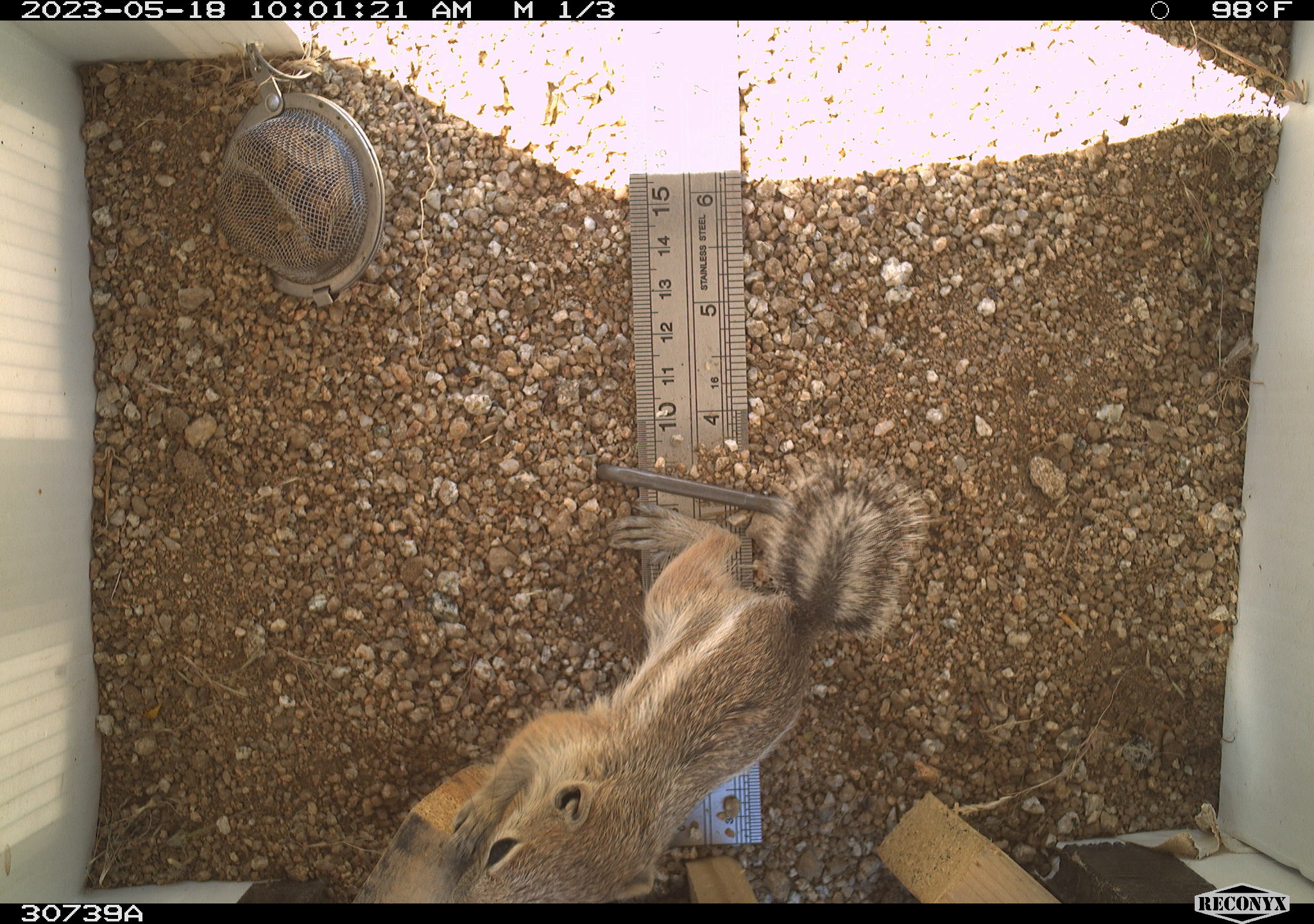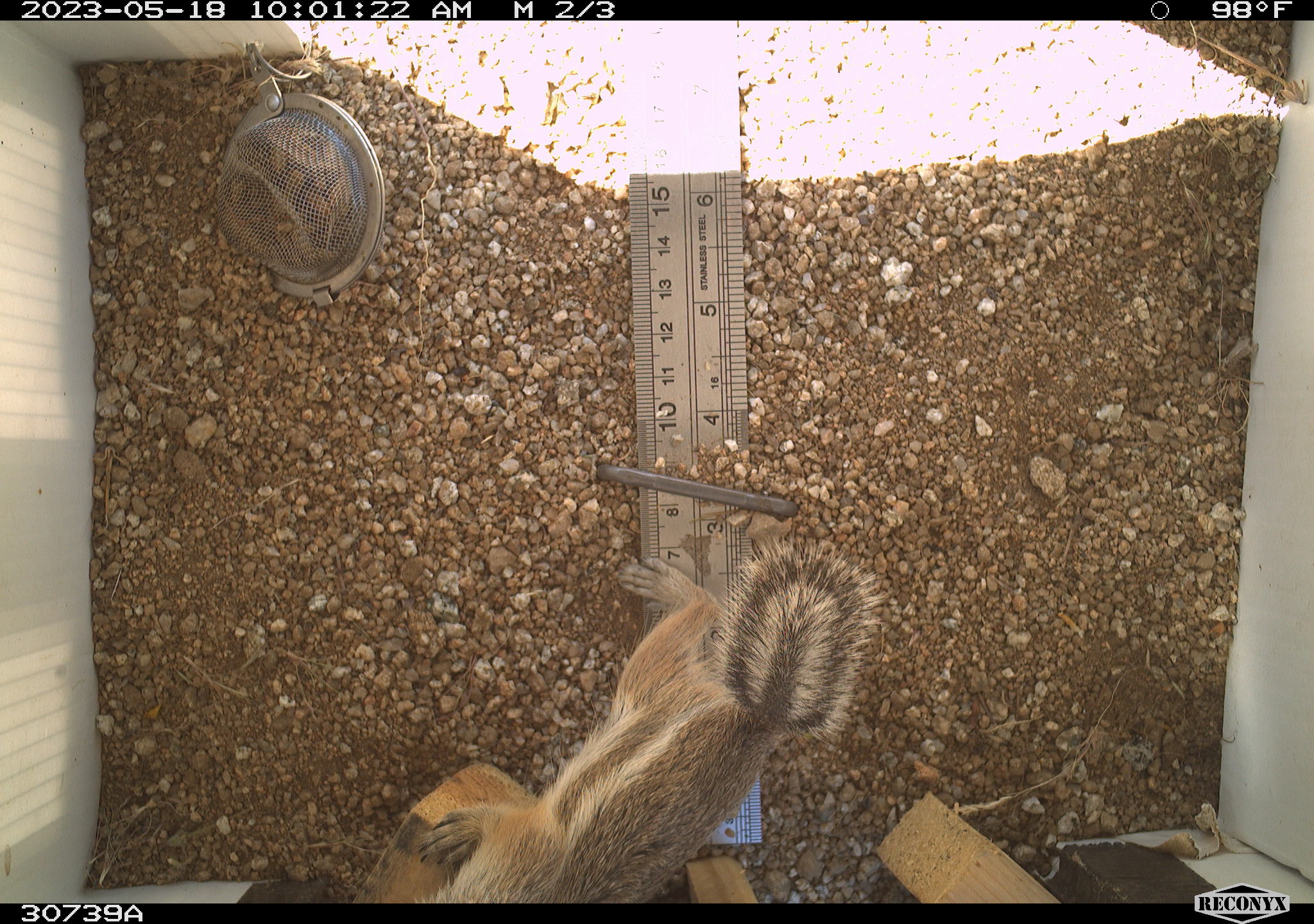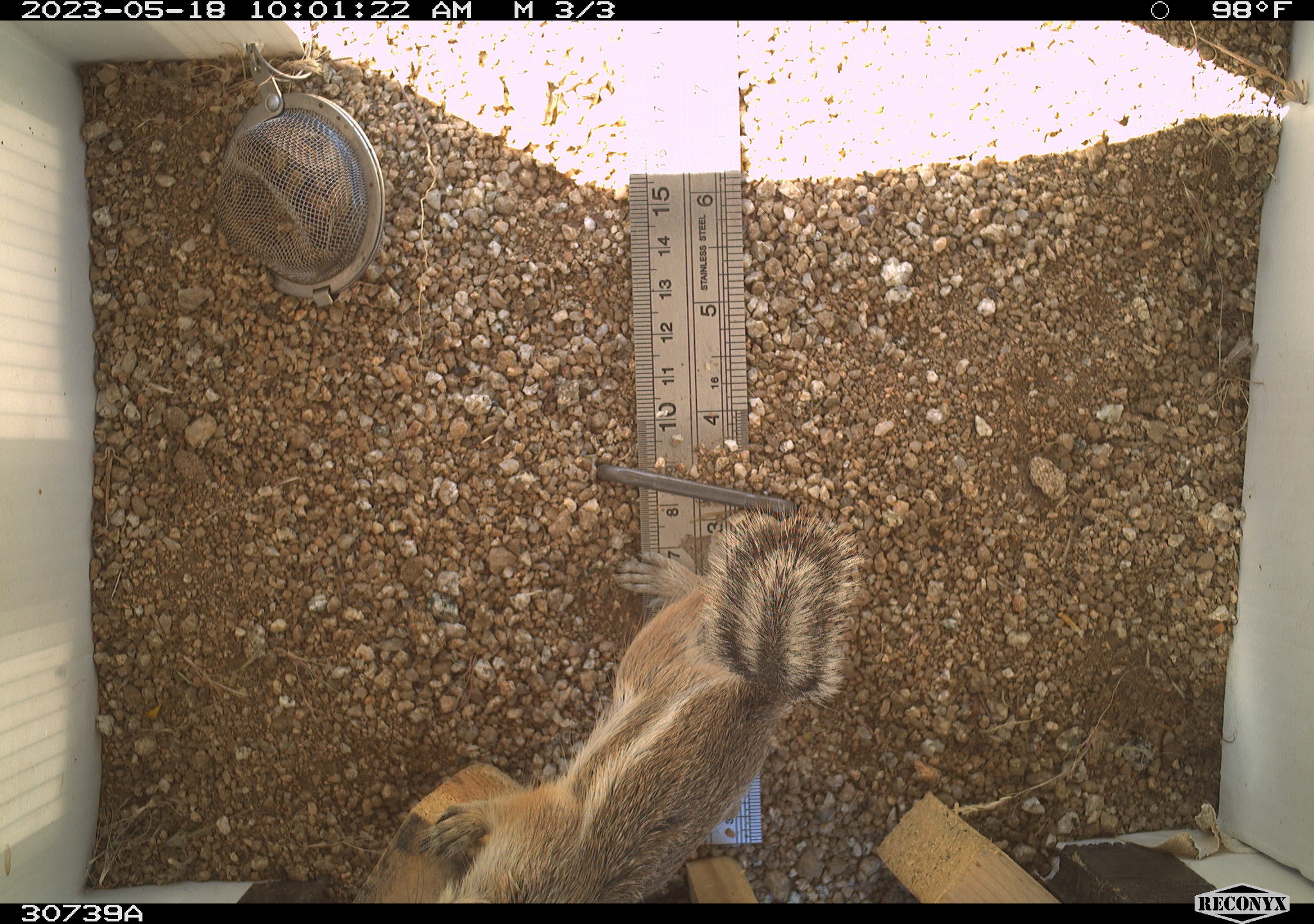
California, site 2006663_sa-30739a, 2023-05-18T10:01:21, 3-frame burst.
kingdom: Animalia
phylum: Chordata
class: Mammalia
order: Rodentia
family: Sciuridae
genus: Ammospermophilus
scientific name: Ammospermophilus leucurus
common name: white-tailed antelope squirrel